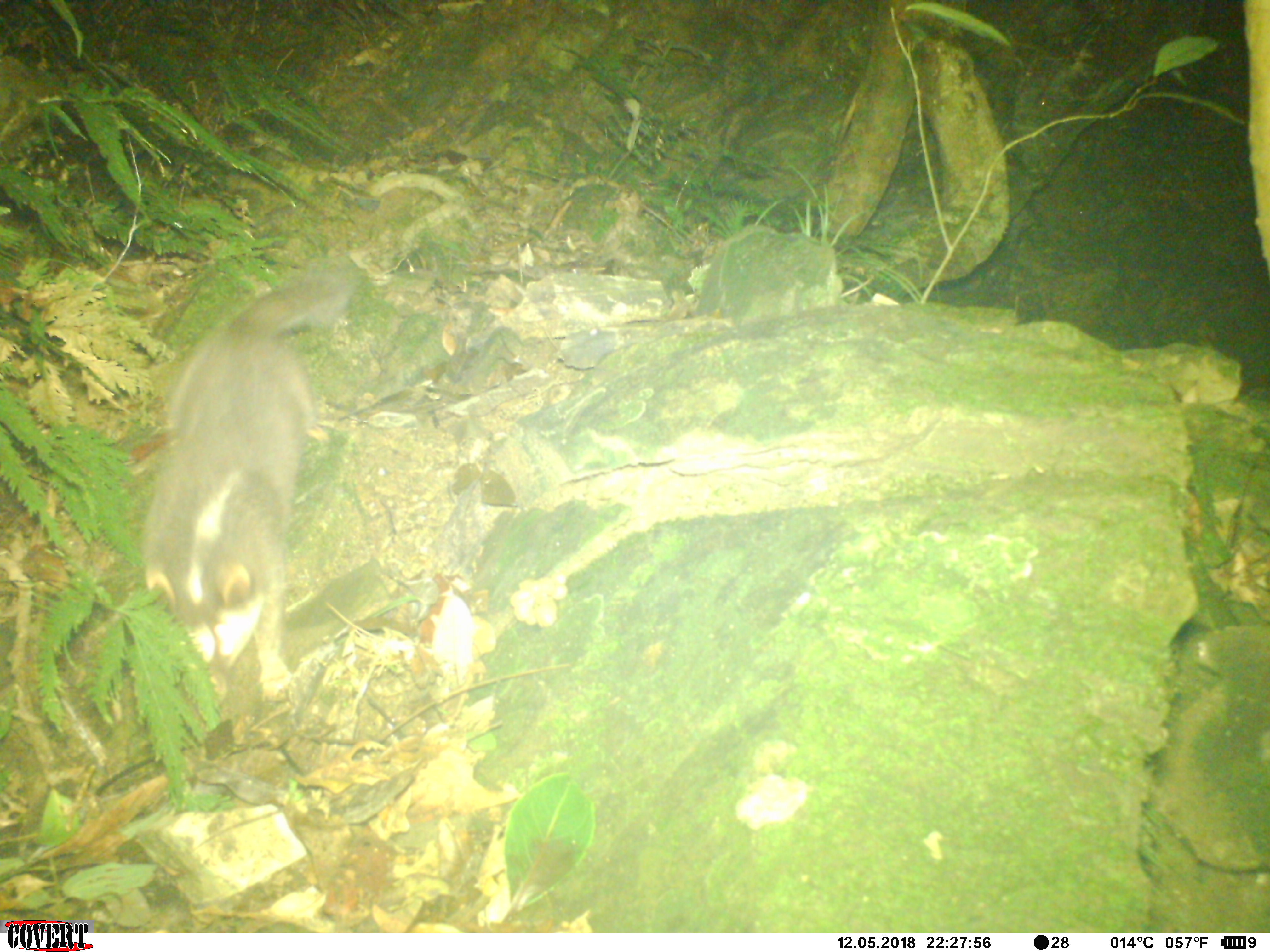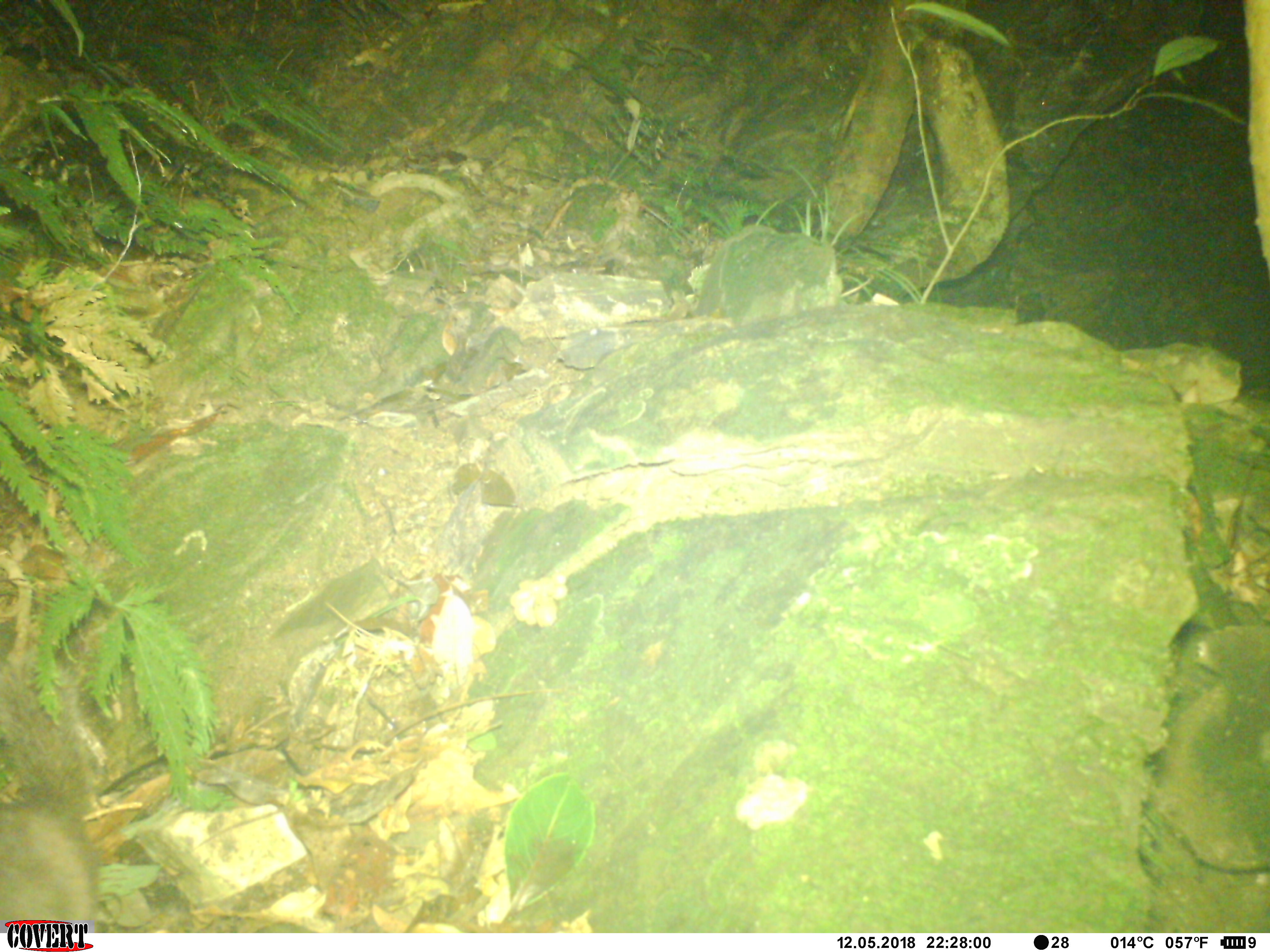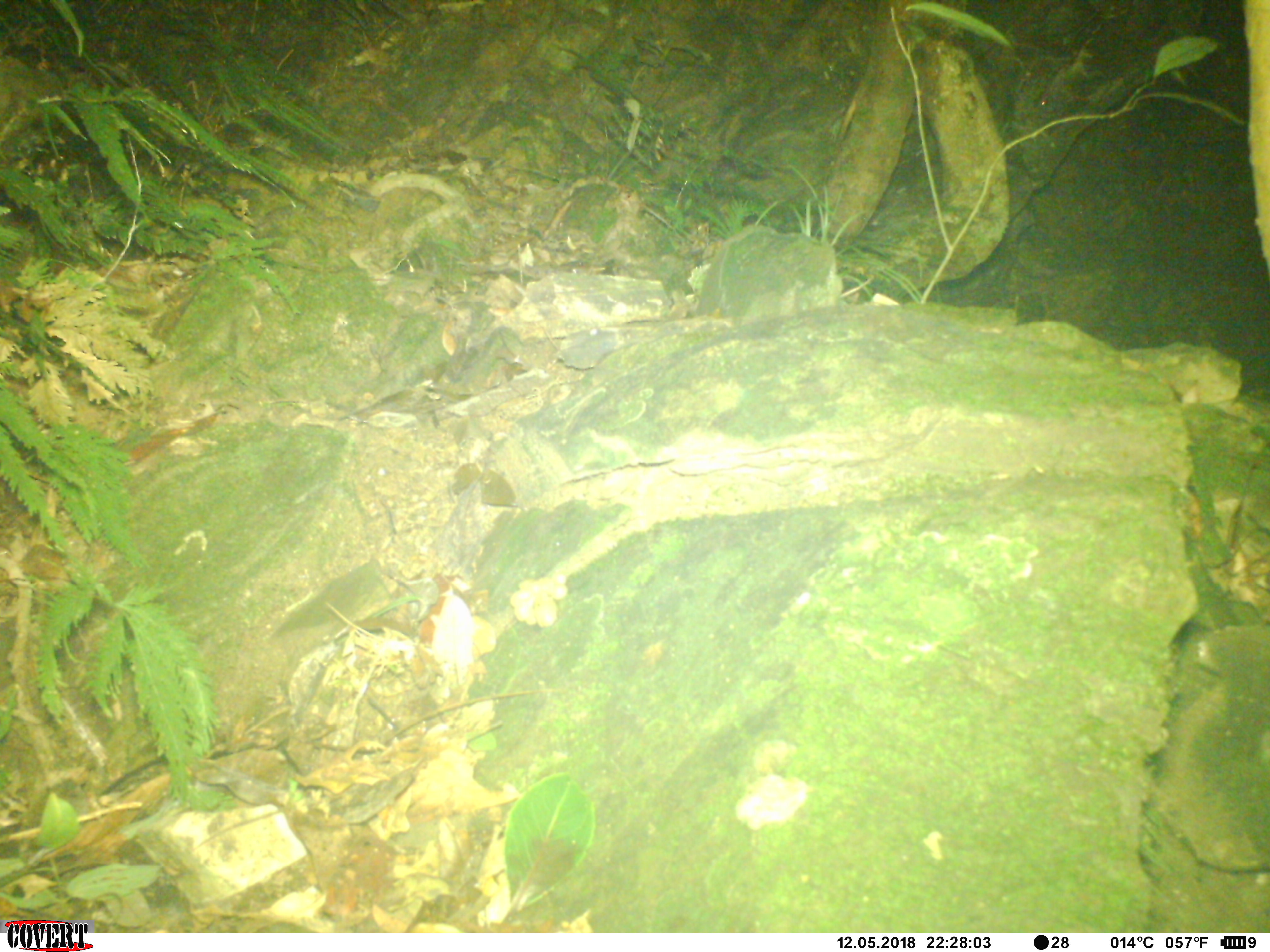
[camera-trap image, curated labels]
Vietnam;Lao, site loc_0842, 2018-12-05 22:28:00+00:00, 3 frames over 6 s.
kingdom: Animalia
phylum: Chordata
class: Mammalia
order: Carnivora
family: Mustelidae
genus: Melogale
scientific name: Melogale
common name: ferret badger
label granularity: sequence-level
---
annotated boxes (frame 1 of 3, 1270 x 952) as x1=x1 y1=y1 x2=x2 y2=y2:
ferret badger: x1=138 y1=261 x2=359 y2=700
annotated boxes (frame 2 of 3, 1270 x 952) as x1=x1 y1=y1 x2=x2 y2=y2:
ferret badger: x1=0 y1=654 x2=99 y2=933